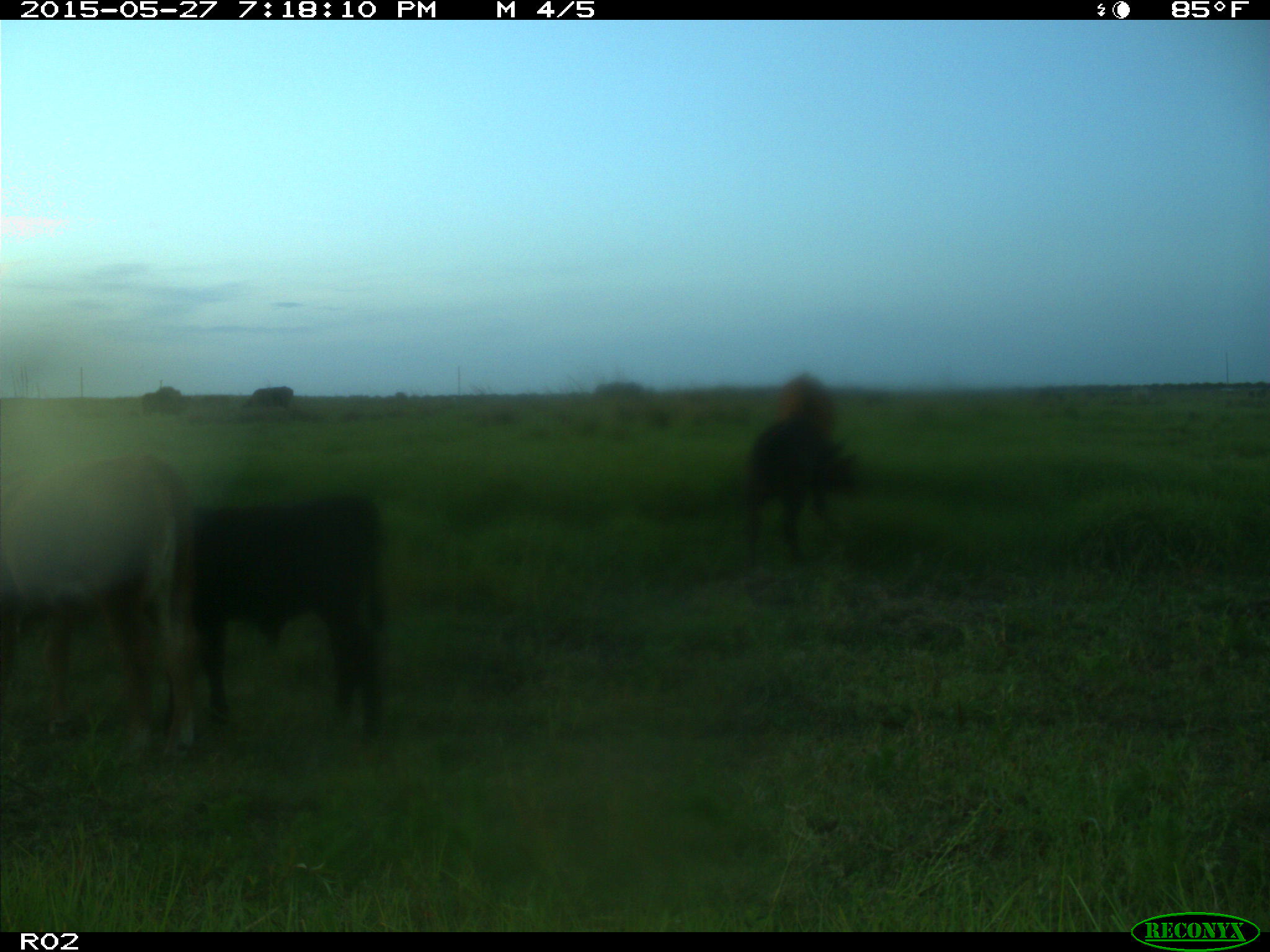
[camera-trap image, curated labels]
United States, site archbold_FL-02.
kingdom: Animalia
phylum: Chordata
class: Mammalia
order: Artiodactyla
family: Bovidae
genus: Bos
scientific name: Bos taurus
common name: domestic cow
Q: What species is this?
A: Bos taurus (domestic cow).